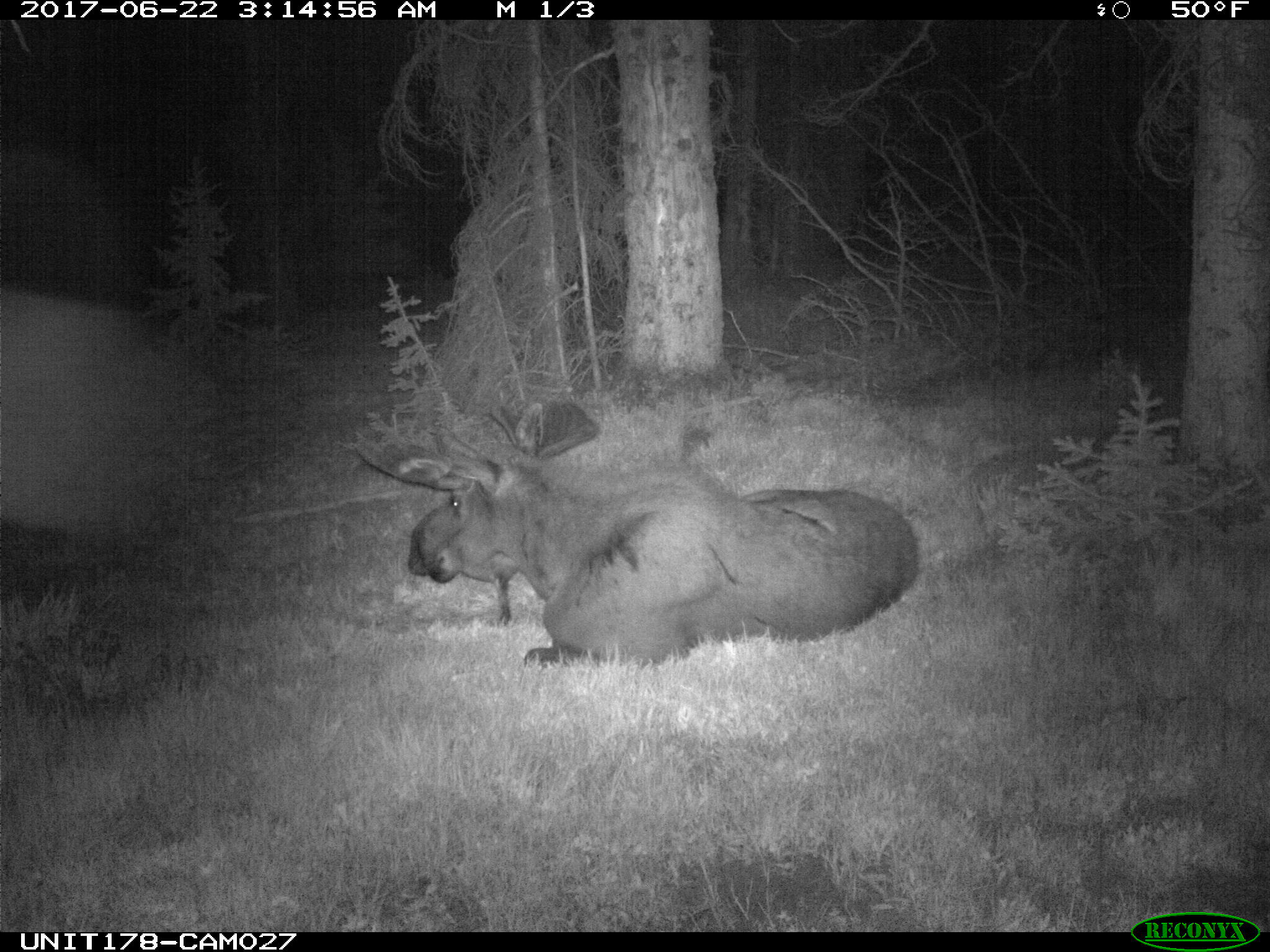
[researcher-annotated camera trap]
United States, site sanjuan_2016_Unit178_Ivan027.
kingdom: Animalia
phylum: Chordata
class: Mammalia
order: Artiodactyla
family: Cervidae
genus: Alces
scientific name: Alces alces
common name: moose